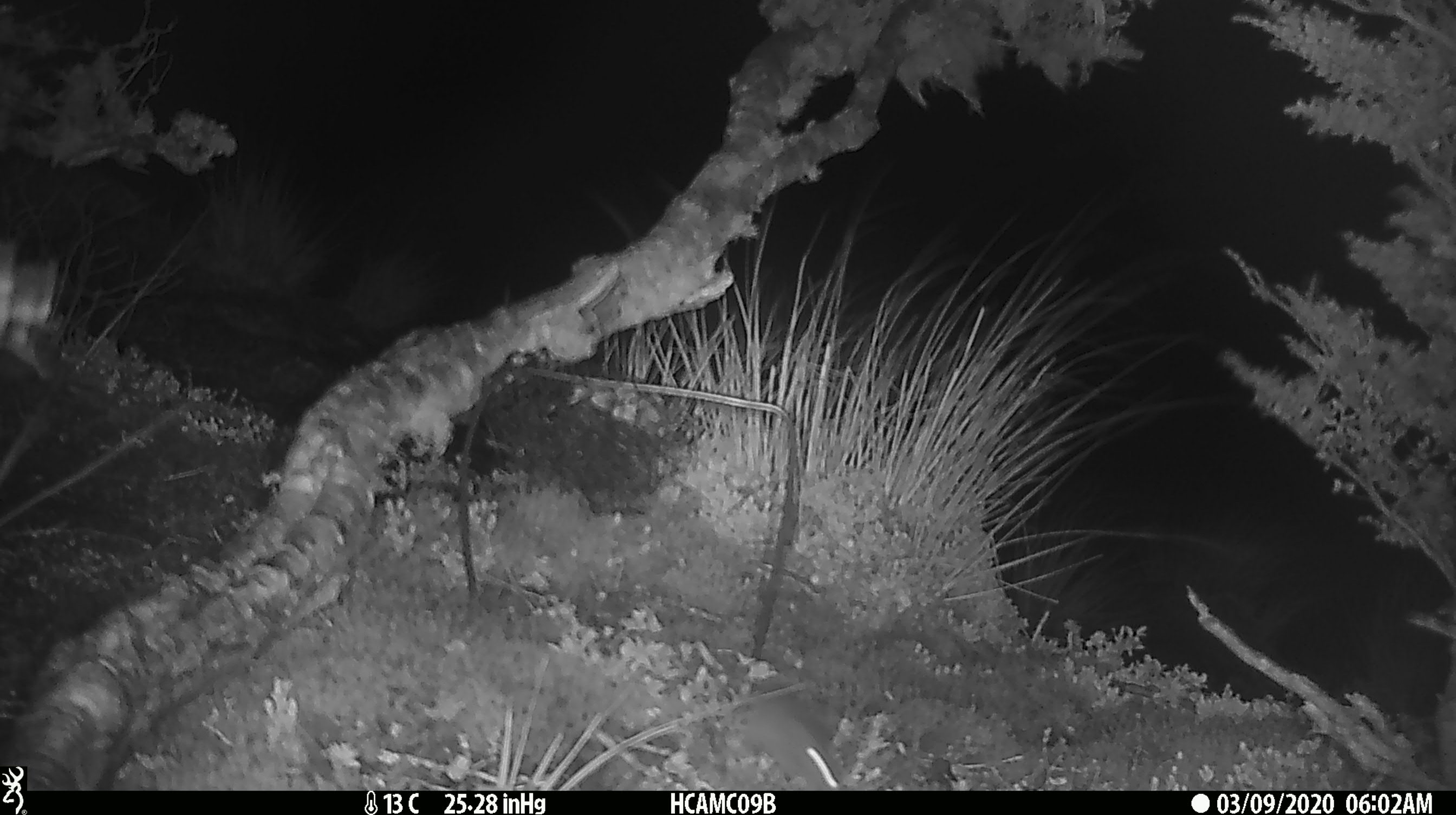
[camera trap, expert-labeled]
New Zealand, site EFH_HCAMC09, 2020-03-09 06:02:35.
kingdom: Animalia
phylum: Chordata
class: Mammalia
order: Rodentia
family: Muridae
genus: Mus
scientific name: Mus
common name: mouse